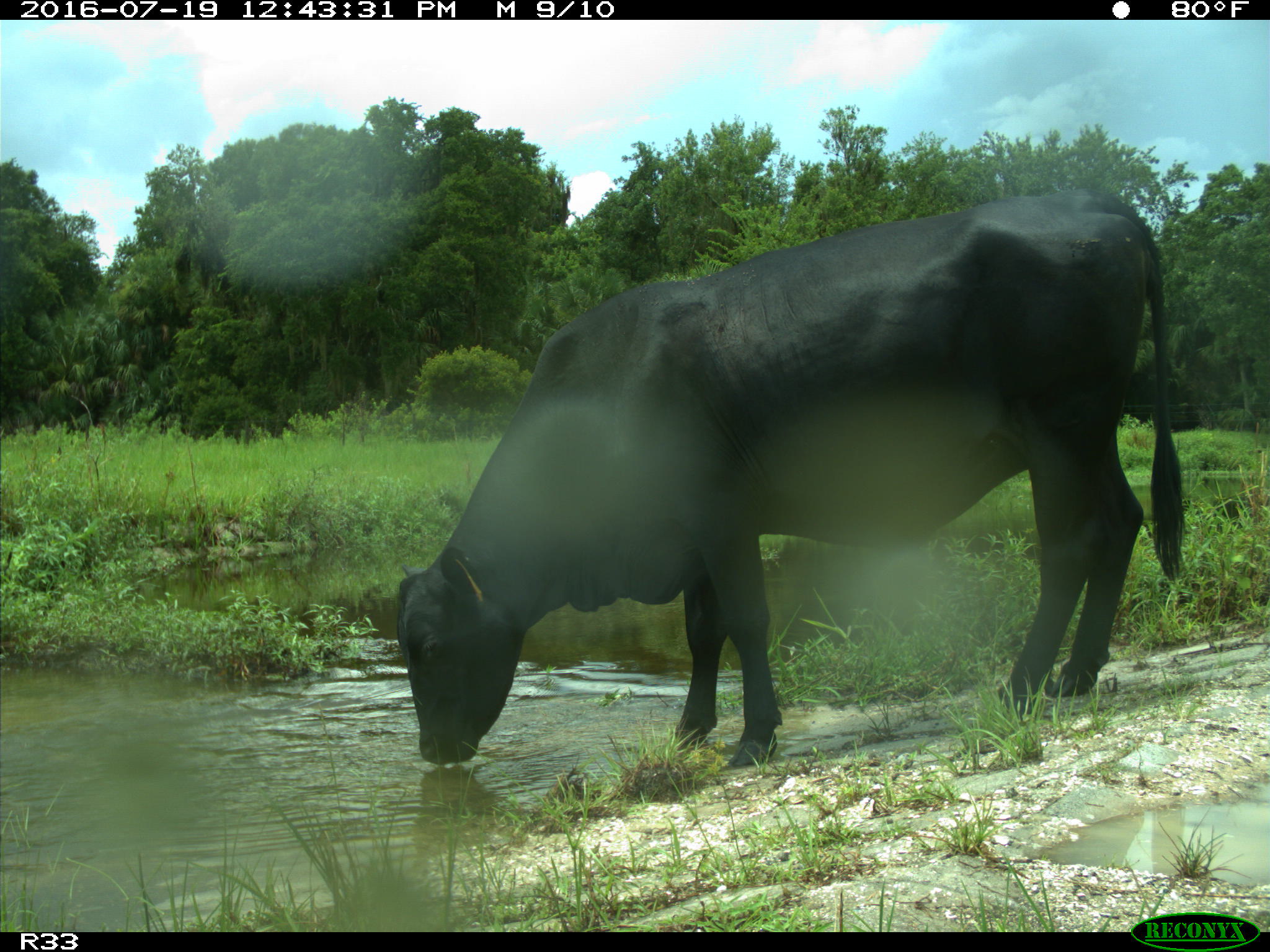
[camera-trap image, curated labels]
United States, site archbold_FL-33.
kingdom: Animalia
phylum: Chordata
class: Mammalia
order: Artiodactyla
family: Bovidae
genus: Bos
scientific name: Bos taurus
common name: domestic cow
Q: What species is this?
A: Bos taurus (domestic cow).